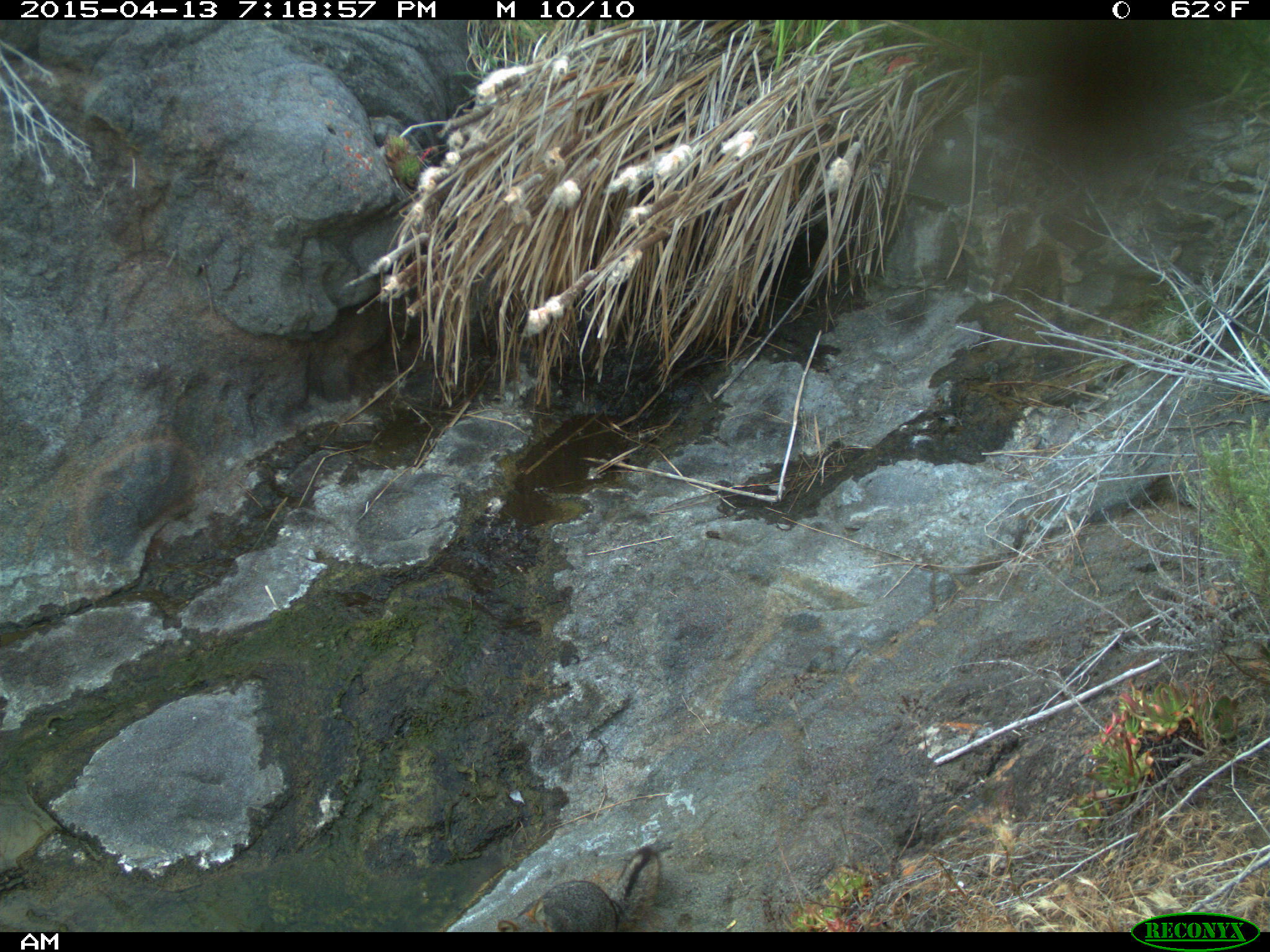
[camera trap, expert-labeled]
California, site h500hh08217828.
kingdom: Animalia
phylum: Chordata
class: Mammalia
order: Carnivora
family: Canidae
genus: Urocyon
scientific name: Urocyon littoralis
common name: island fox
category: fox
Fox (island fox) (Urocyon littoralis).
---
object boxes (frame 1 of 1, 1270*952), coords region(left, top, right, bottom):
fox: region(489, 844, 660, 929)